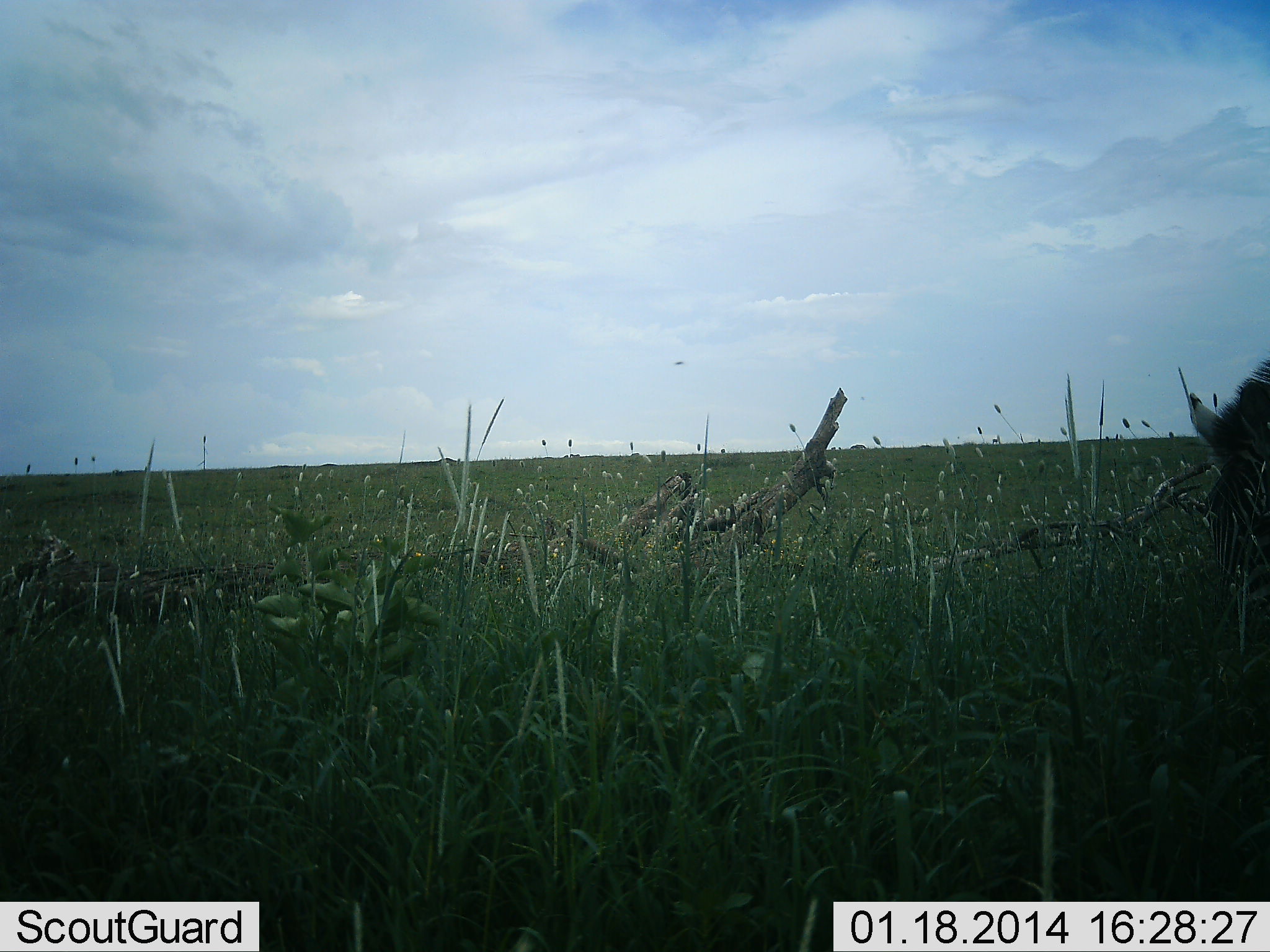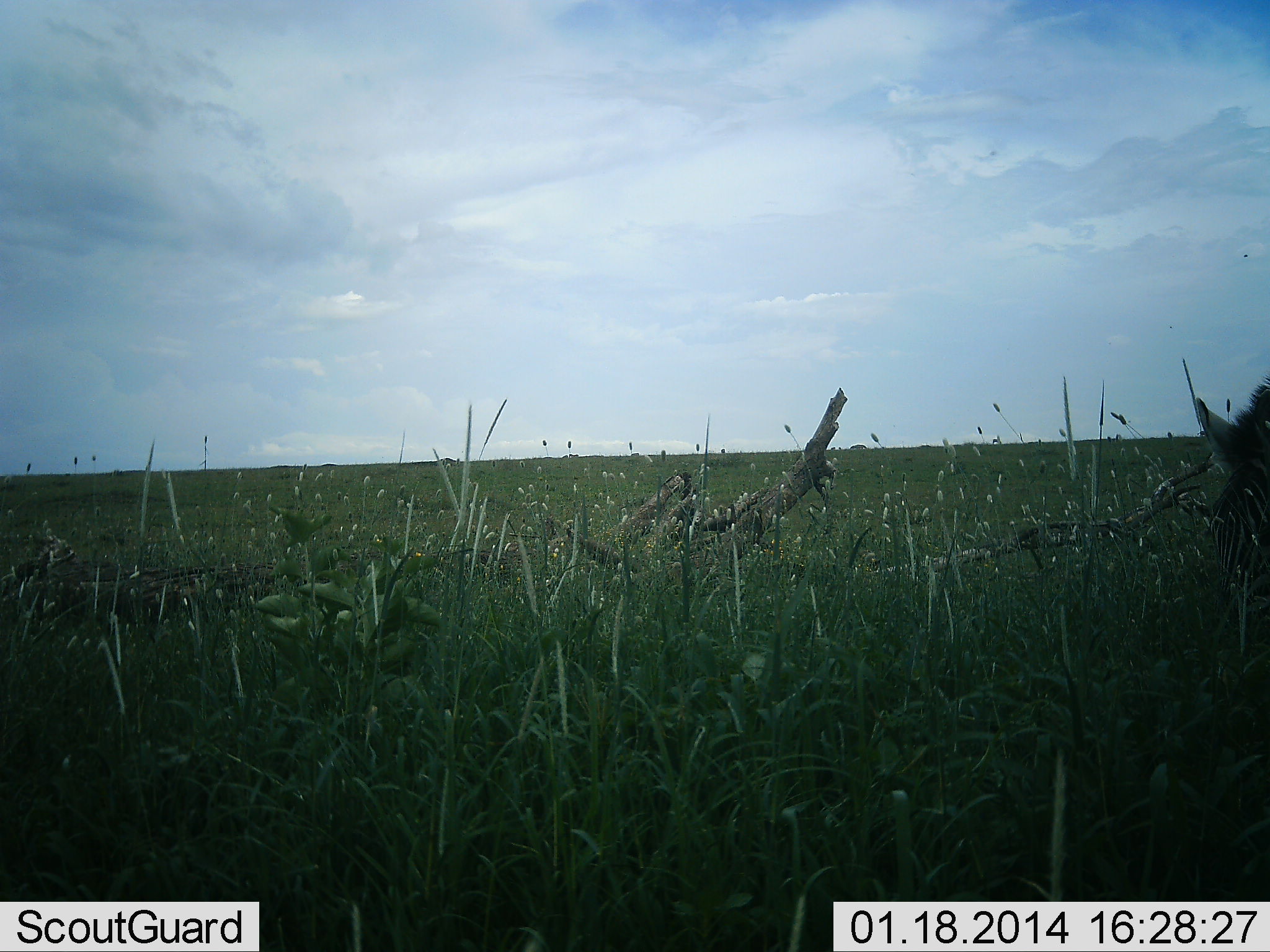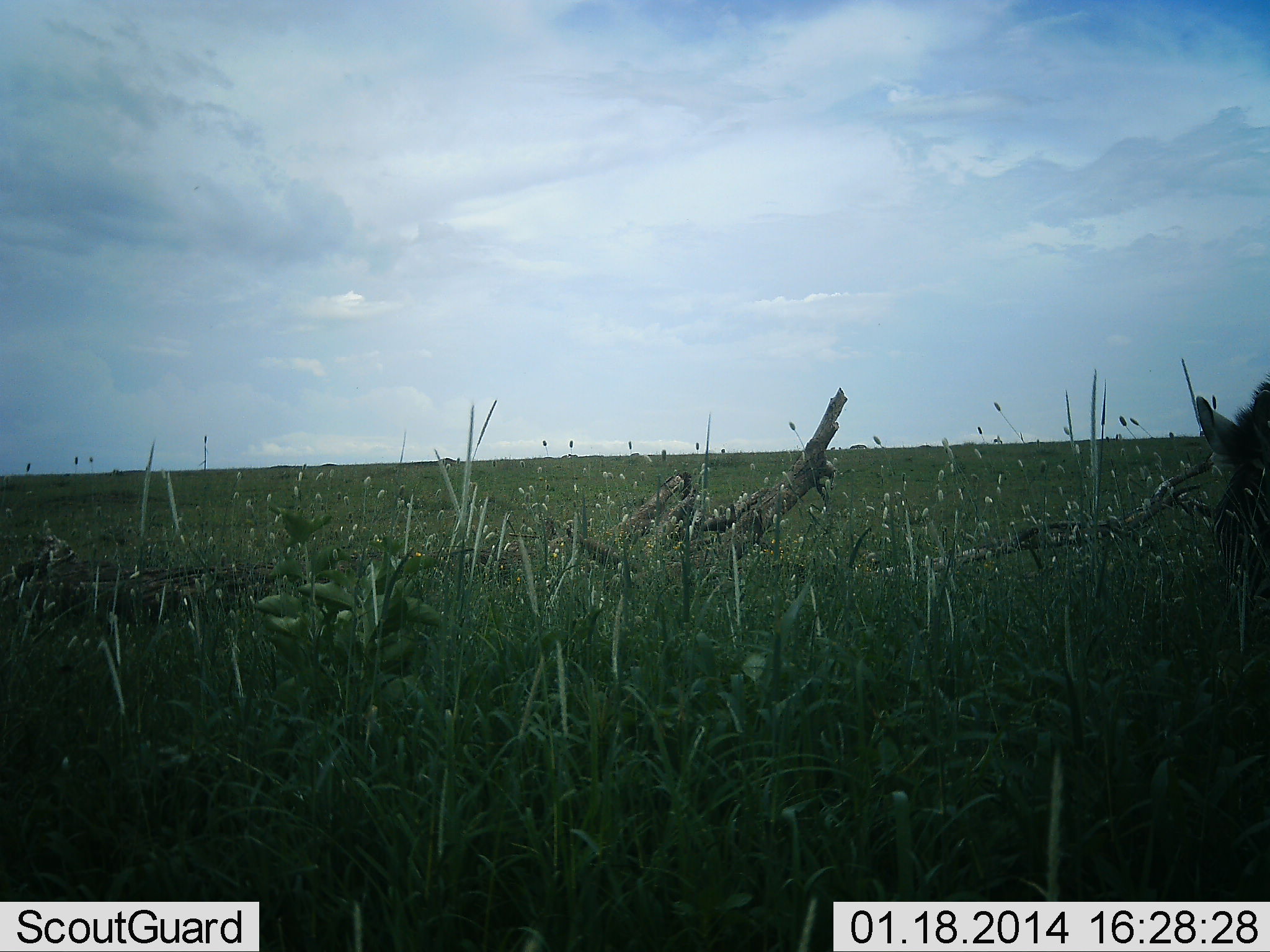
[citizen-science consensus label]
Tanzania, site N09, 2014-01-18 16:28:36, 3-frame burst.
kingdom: Animalia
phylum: Chordata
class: Mammalia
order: Perissodactyla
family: Equidae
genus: Equus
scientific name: Equus quagga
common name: plains zebra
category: zebra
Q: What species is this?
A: Zebra (plains zebra) (Equus quagga).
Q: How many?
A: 1.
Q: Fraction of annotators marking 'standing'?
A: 0%.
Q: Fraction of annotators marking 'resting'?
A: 0%.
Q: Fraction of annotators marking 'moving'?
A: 0%.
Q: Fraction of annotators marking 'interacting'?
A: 0%.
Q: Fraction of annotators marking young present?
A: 0%.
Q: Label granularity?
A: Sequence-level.